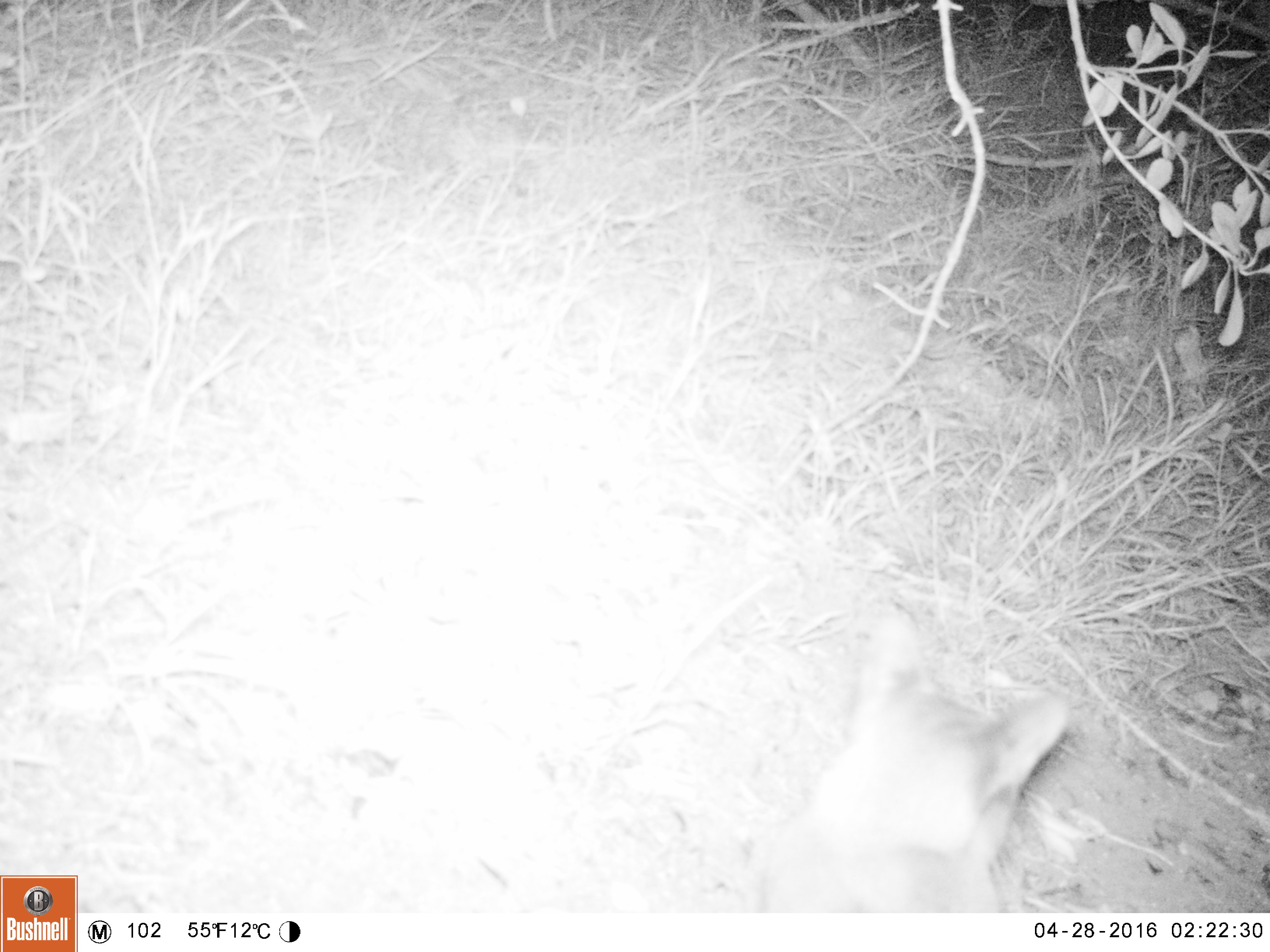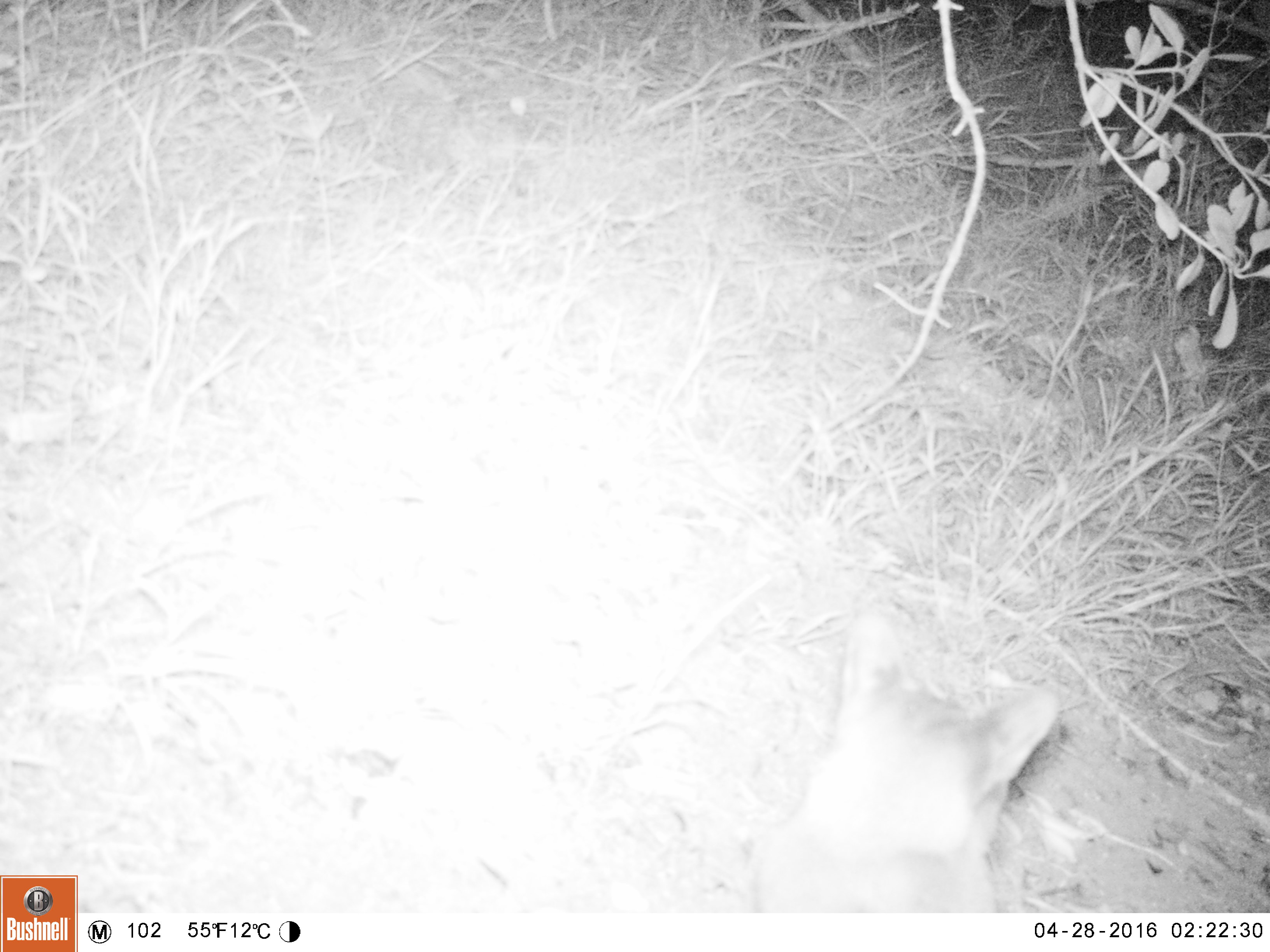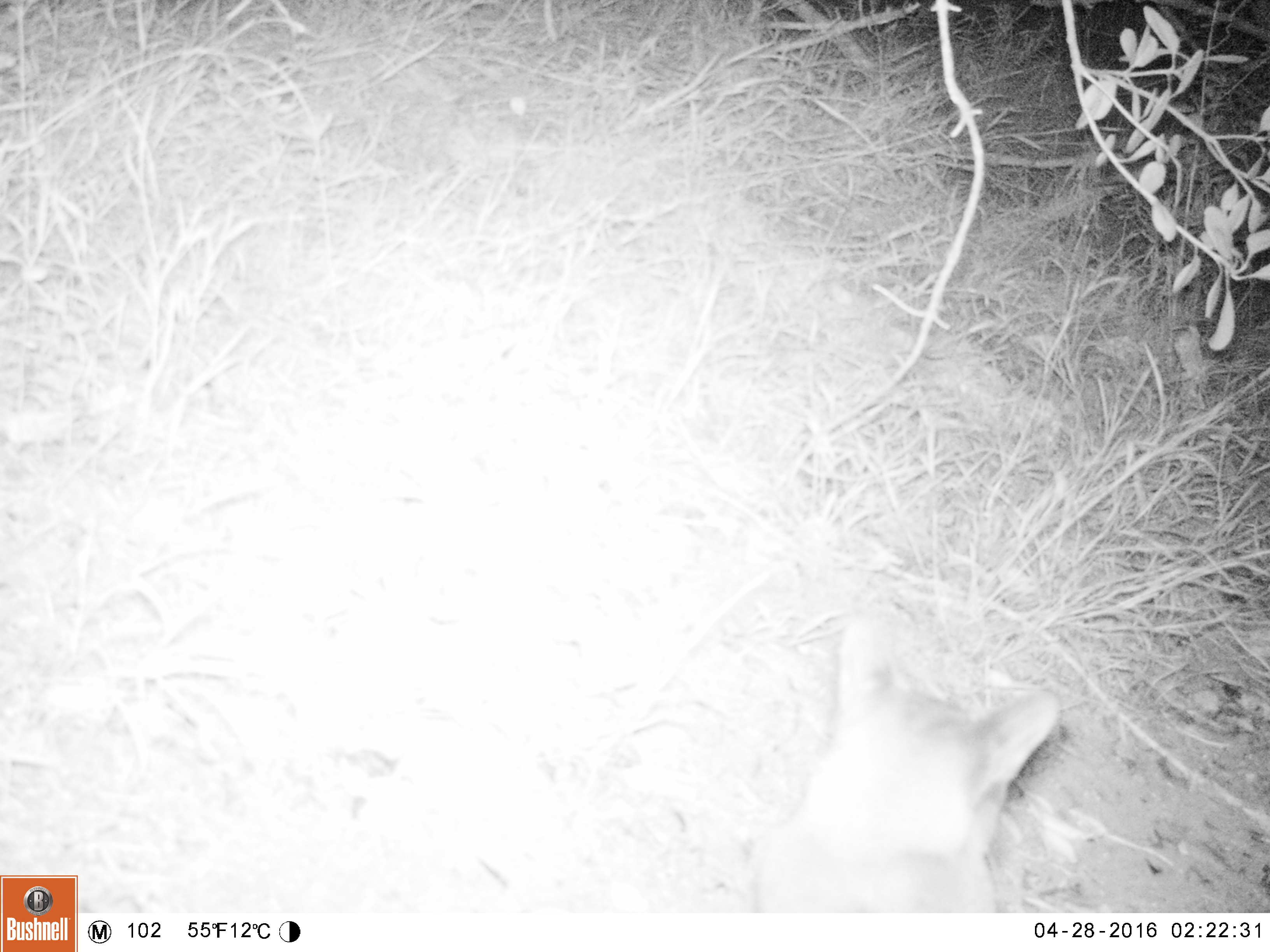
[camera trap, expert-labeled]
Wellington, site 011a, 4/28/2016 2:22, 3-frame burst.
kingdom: Animalia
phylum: Chordata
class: Mammalia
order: Carnivora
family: Felidae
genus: Felis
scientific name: Felis catus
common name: cat